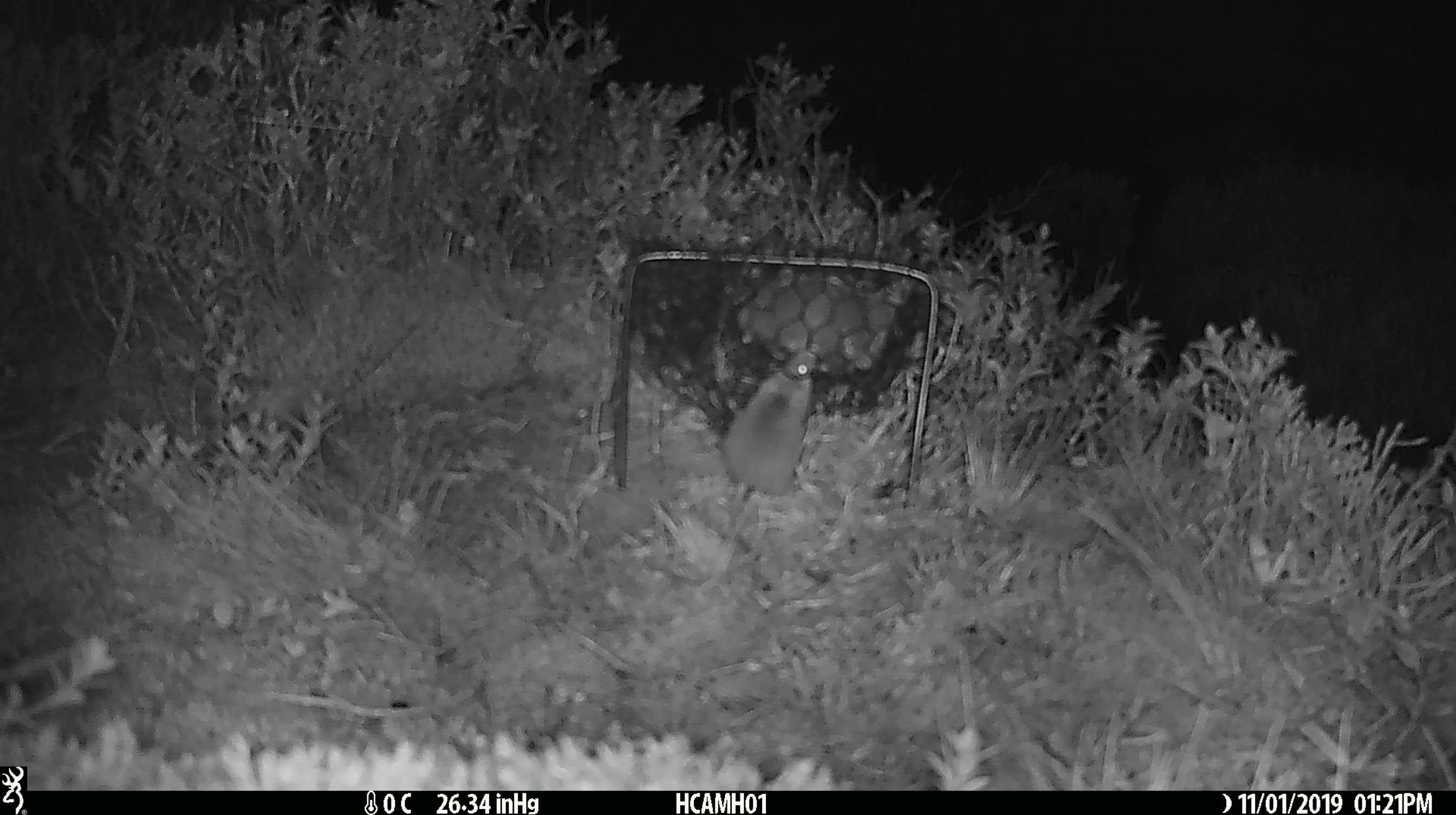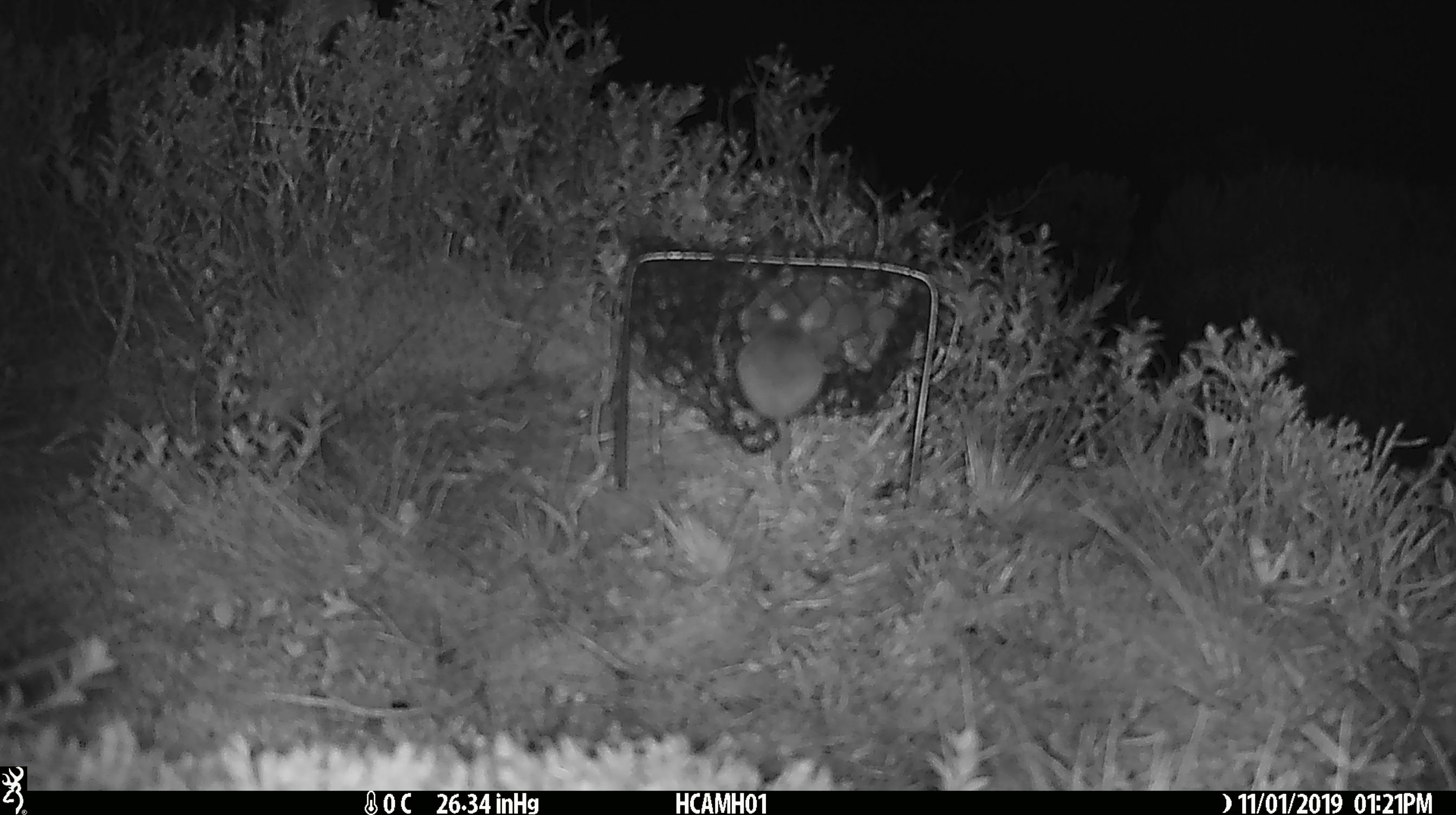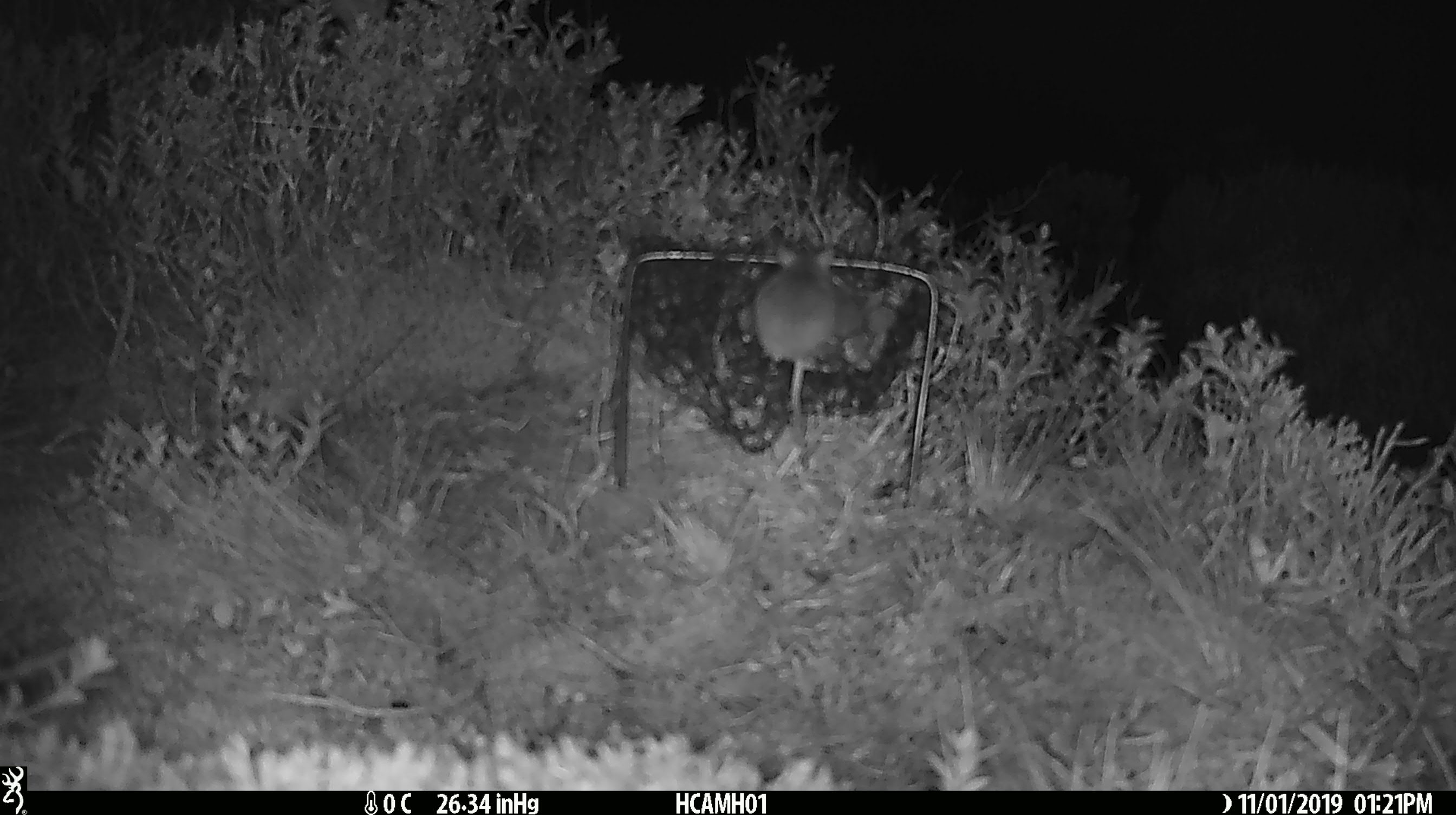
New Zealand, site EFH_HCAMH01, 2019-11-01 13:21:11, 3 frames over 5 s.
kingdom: Animalia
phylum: Chordata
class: Mammalia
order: Rodentia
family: Muridae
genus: Mus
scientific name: Mus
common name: mouse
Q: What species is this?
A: Mouse (Mus).